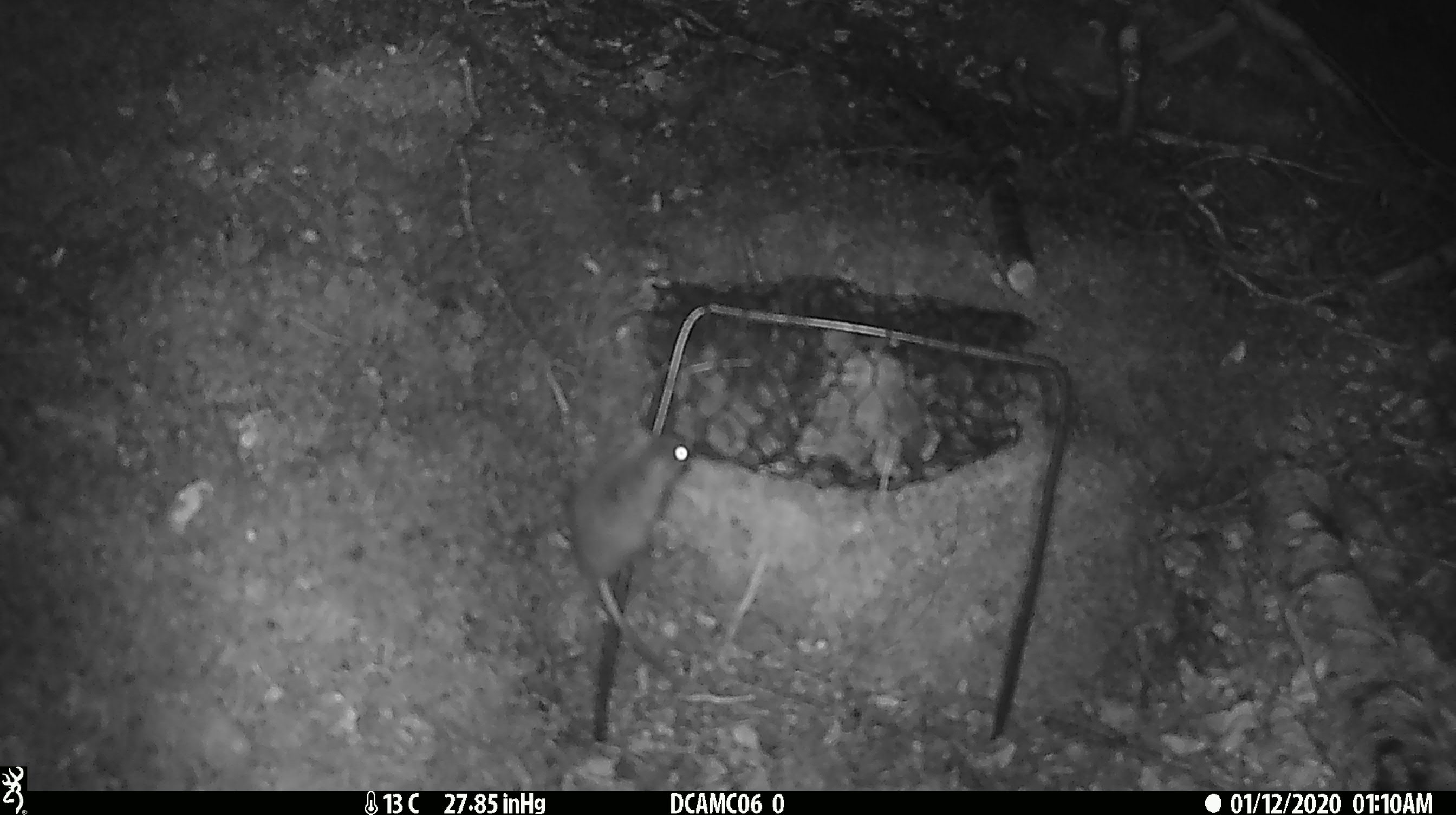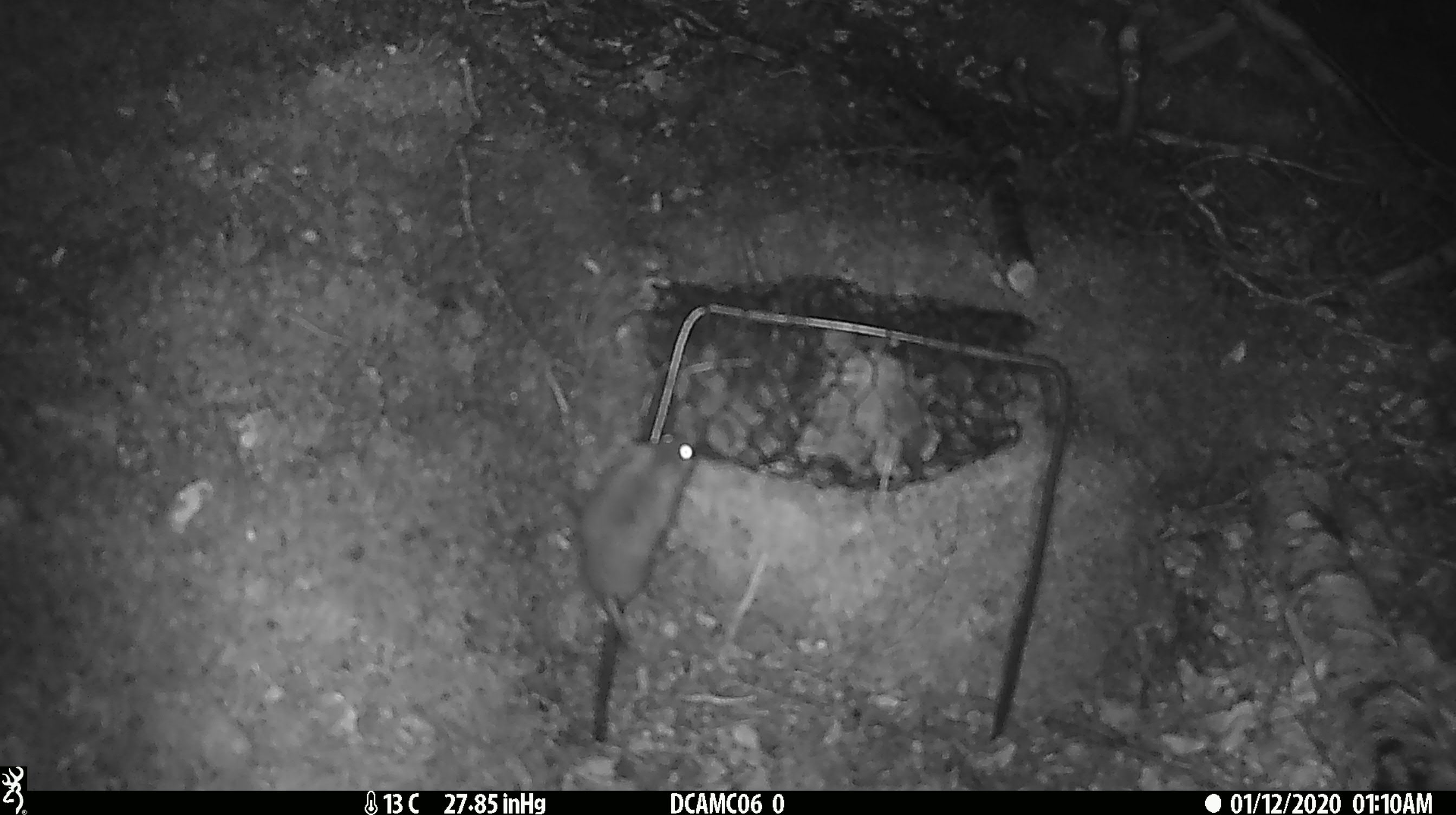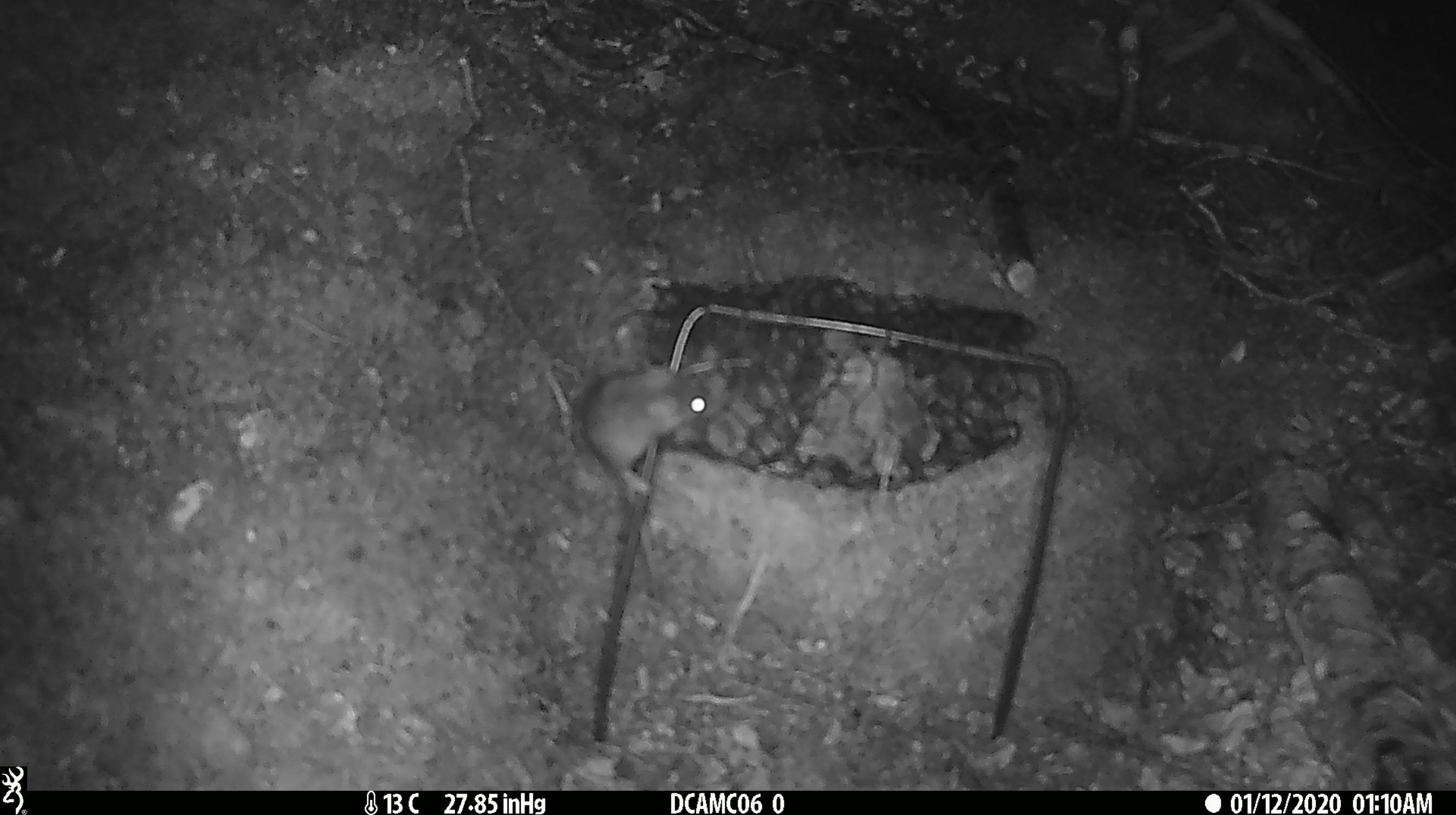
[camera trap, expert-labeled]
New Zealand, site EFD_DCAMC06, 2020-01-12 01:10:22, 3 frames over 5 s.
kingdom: Animalia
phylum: Chordata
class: Mammalia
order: Rodentia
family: Muridae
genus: Mus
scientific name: Mus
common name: mouse